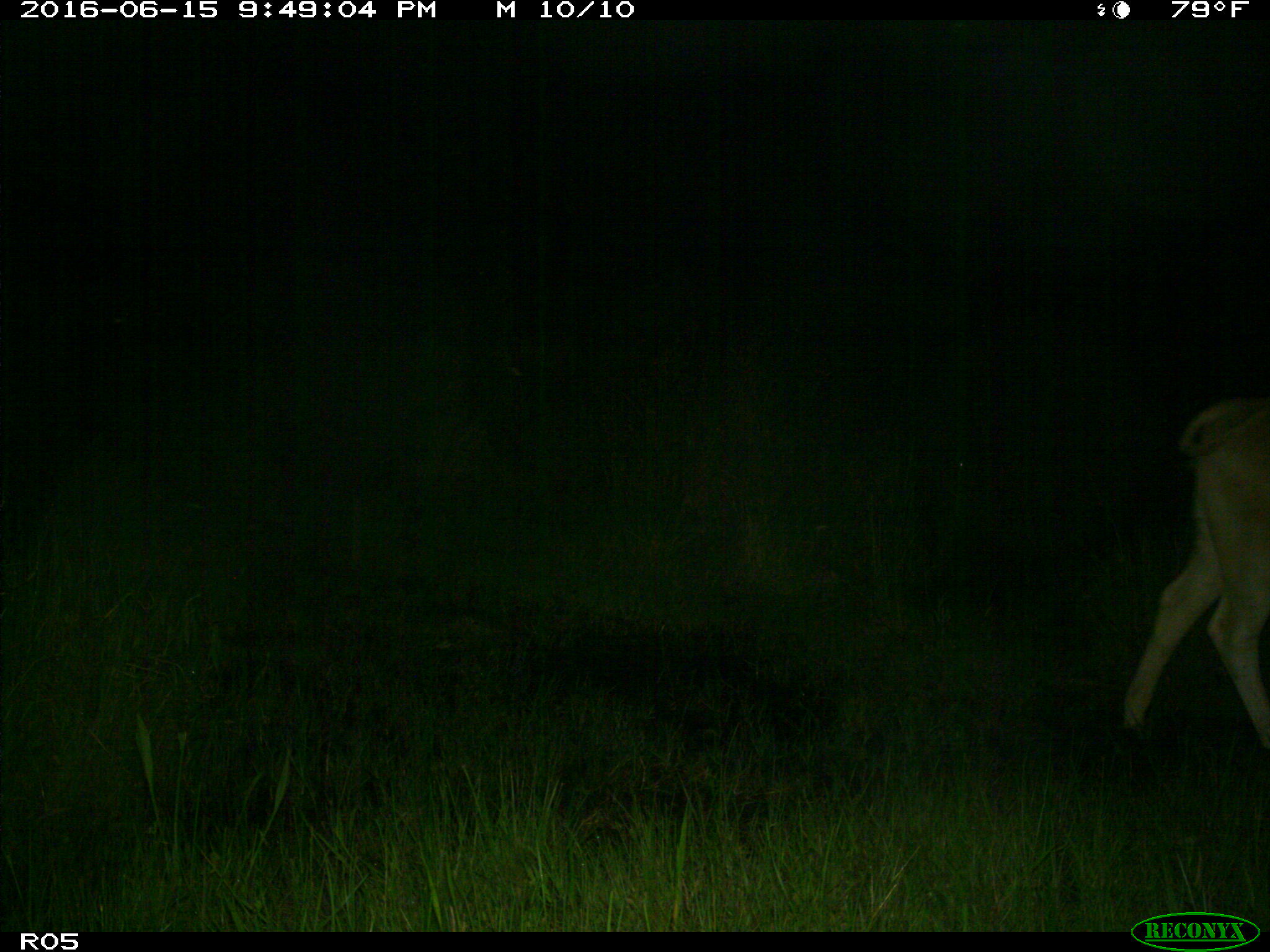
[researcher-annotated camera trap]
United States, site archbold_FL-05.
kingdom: Animalia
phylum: Chordata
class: Mammalia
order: Artiodactyla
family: Bovidae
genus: Bos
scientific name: Bos taurus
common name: domestic cow